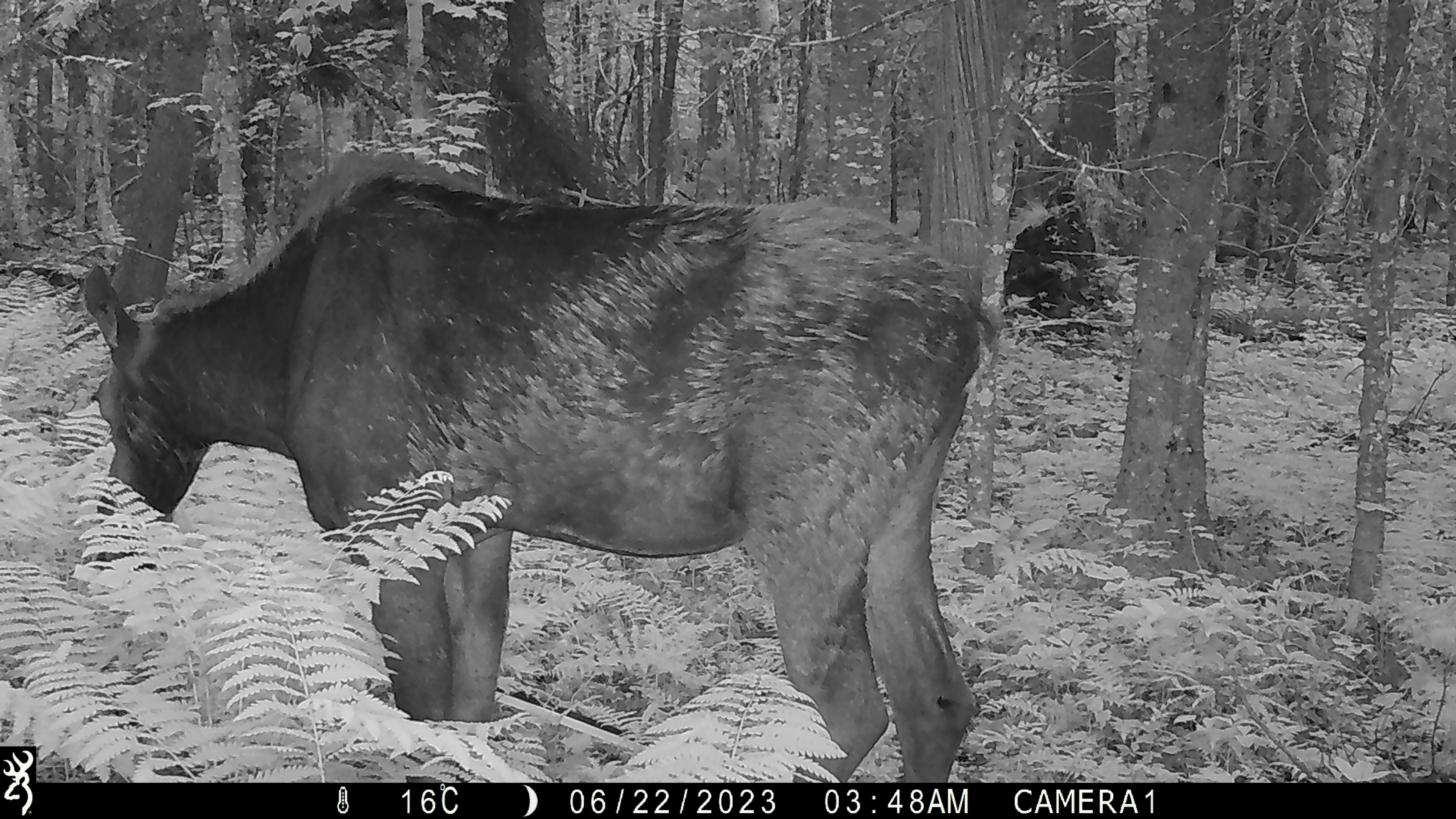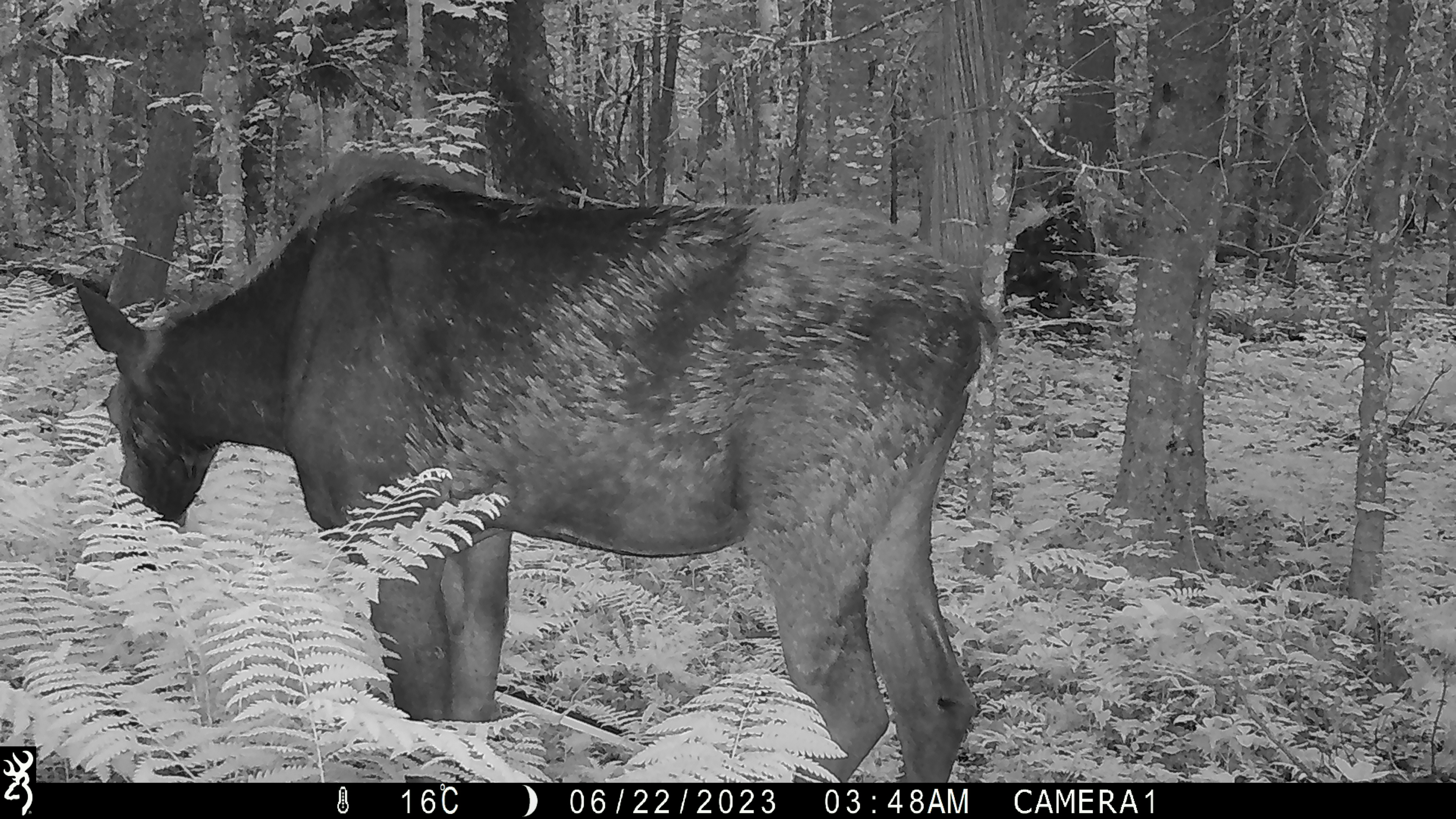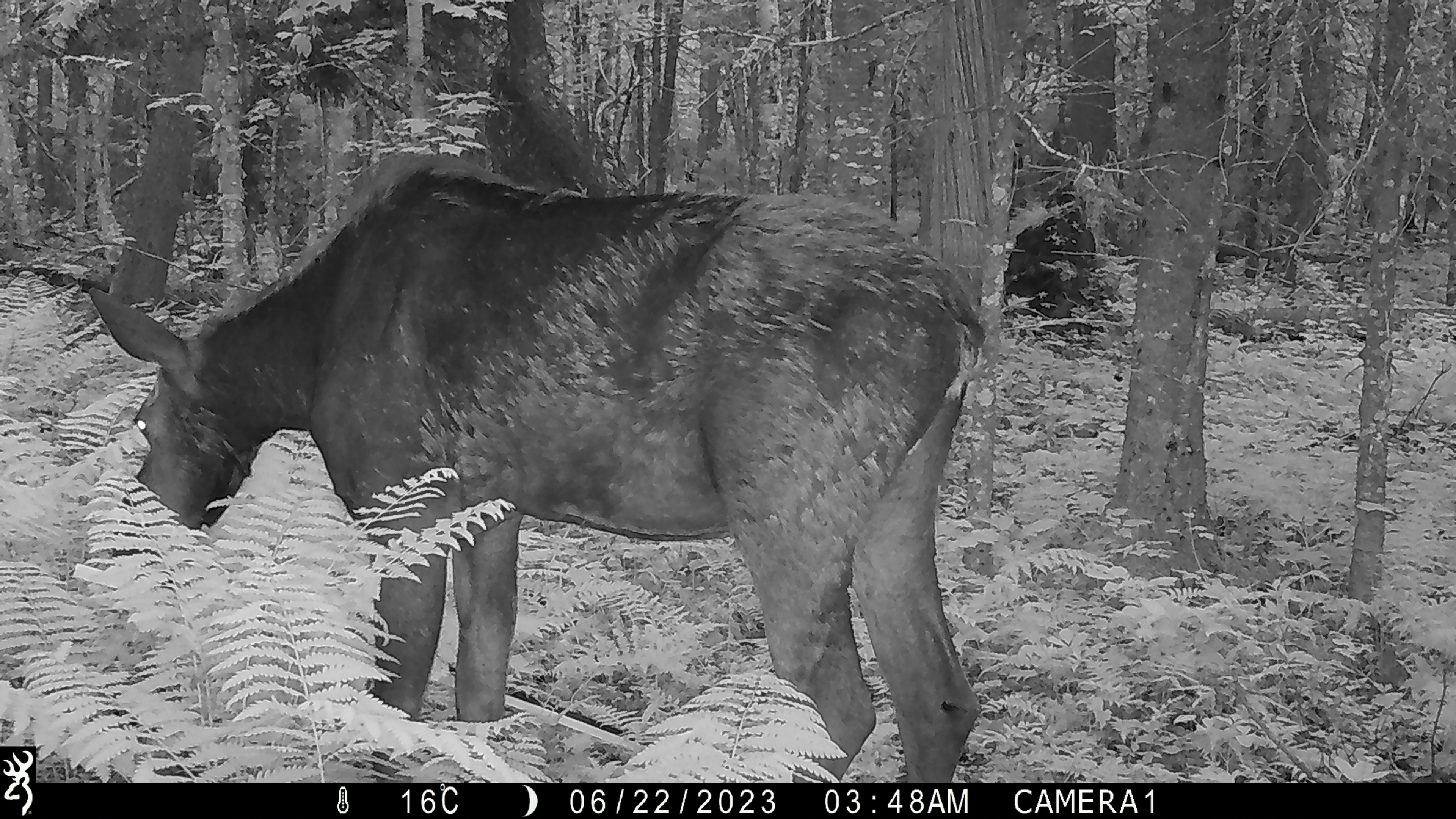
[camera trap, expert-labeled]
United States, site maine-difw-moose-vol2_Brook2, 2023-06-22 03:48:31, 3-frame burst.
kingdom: Animalia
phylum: Chordata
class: Mammalia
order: Artiodactyla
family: Cervidae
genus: Alces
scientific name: Alces alces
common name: moose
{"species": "moose (Alces alces)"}